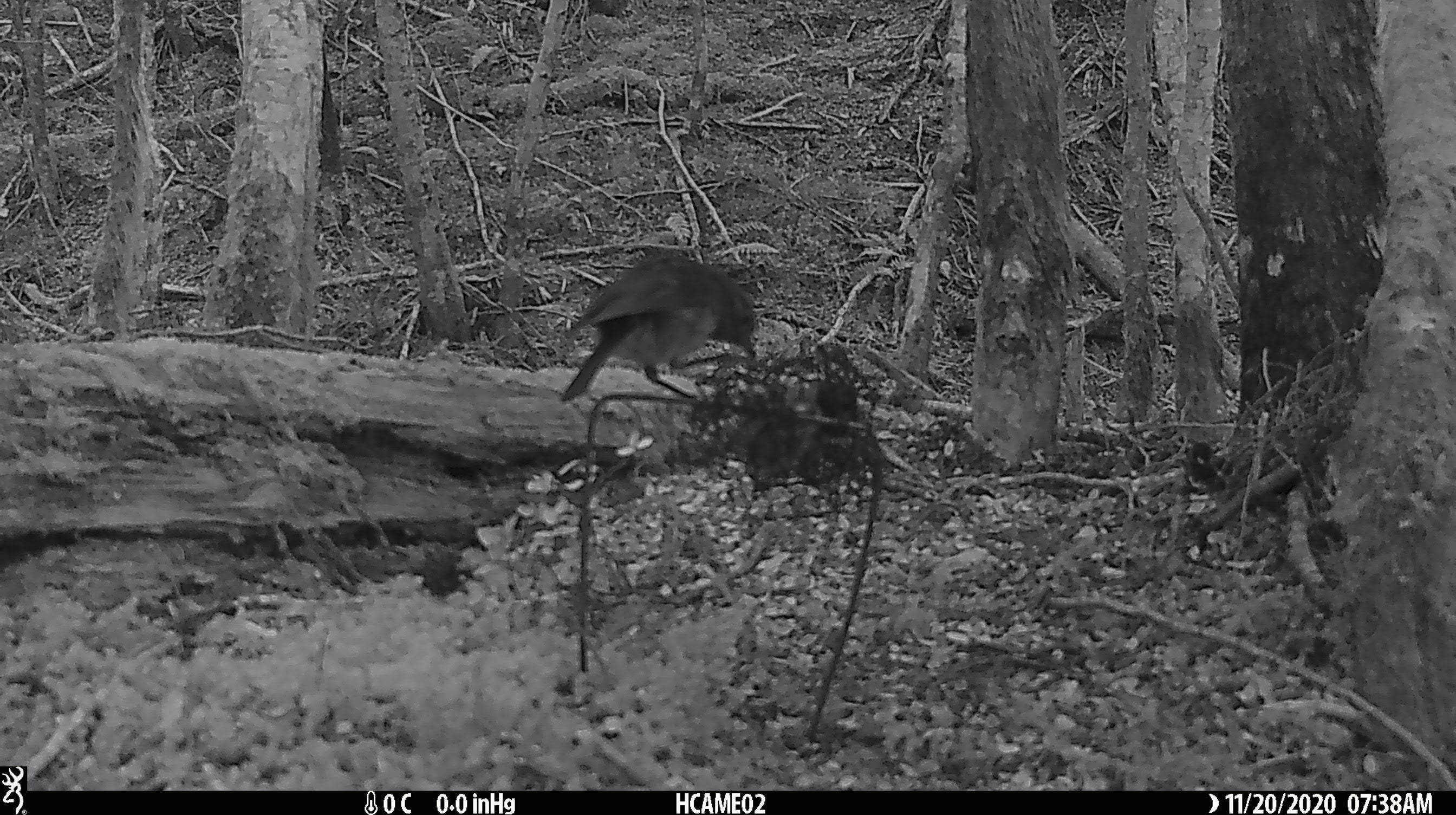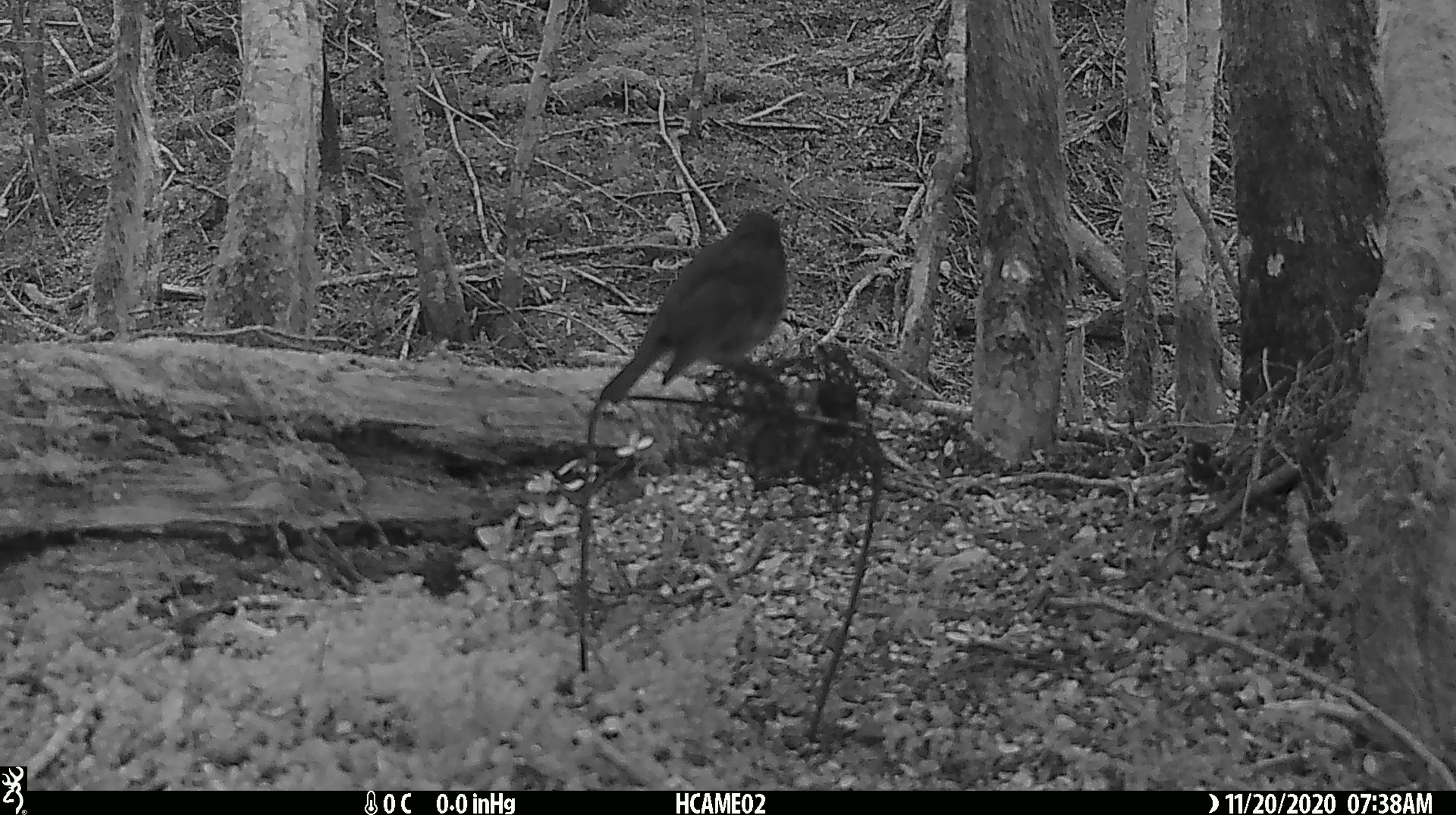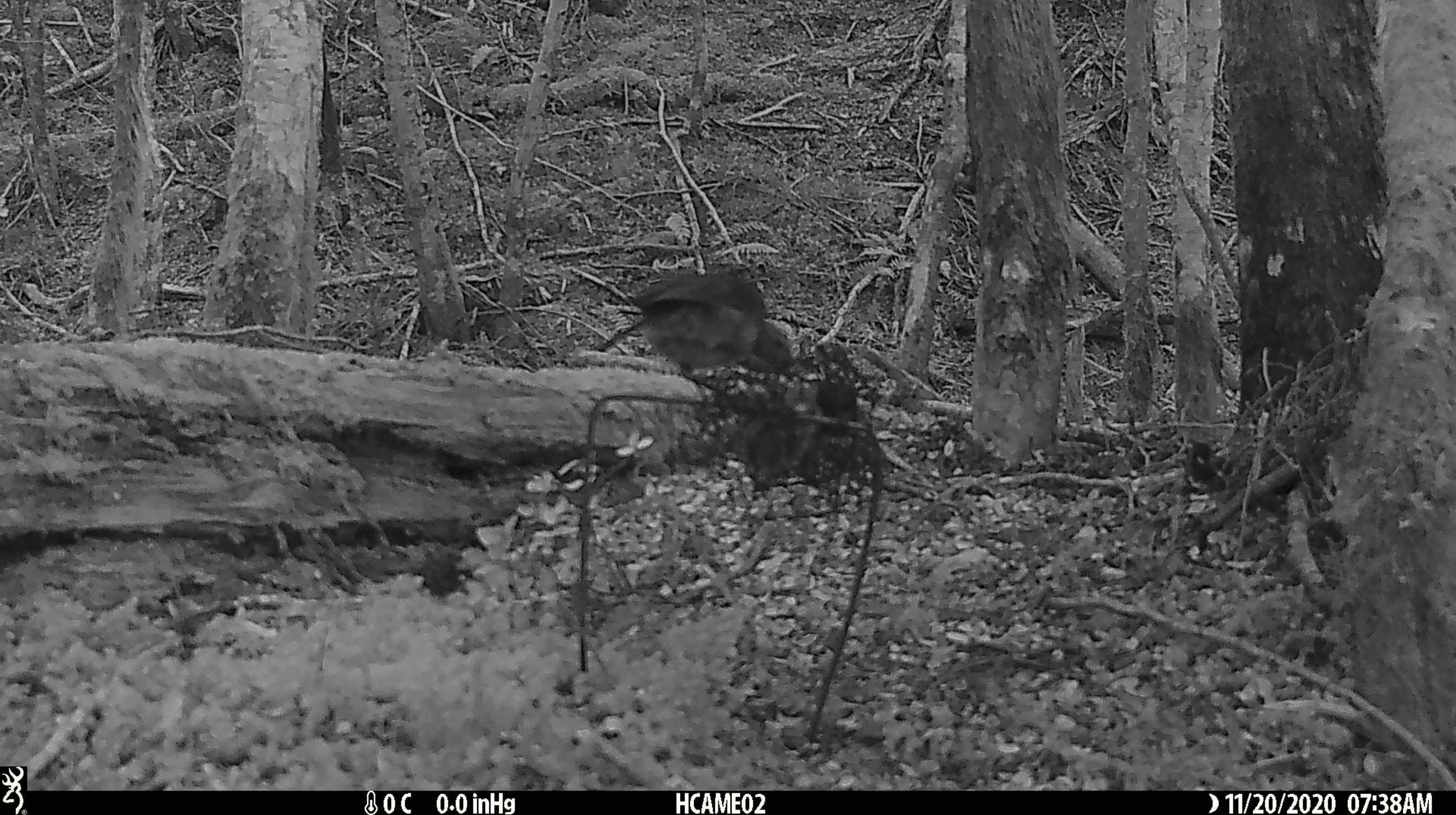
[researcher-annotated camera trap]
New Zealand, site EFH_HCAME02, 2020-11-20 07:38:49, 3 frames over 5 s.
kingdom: Animalia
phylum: Chordata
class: Aves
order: Passeriformes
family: Petroicidae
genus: Petroica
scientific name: Petroica australis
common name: new zealand robin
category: robin